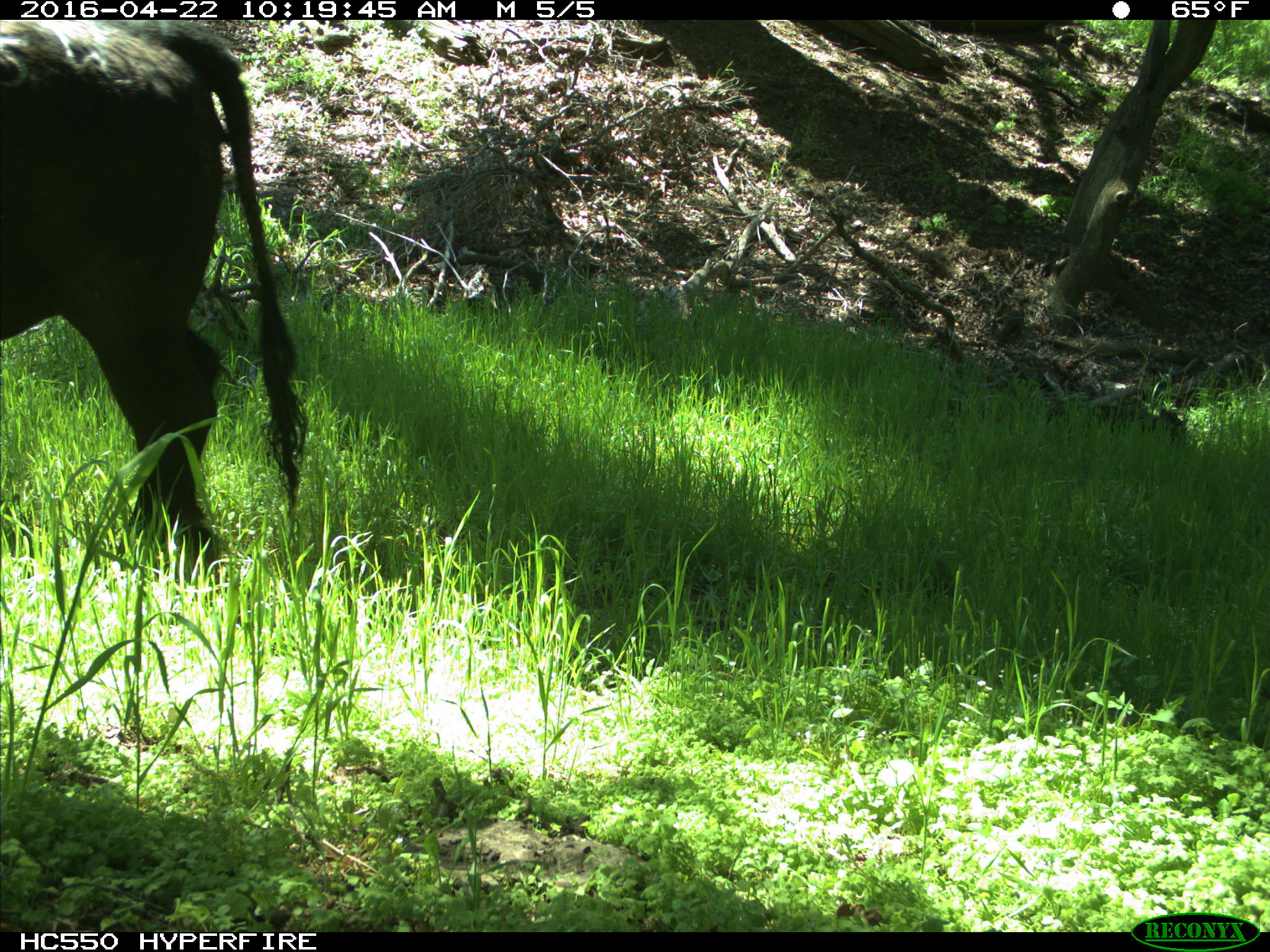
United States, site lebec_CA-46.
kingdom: Animalia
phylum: Chordata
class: Mammalia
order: Artiodactyla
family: Bovidae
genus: Bos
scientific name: Bos taurus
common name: domestic cow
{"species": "Bos taurus (domestic cow)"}